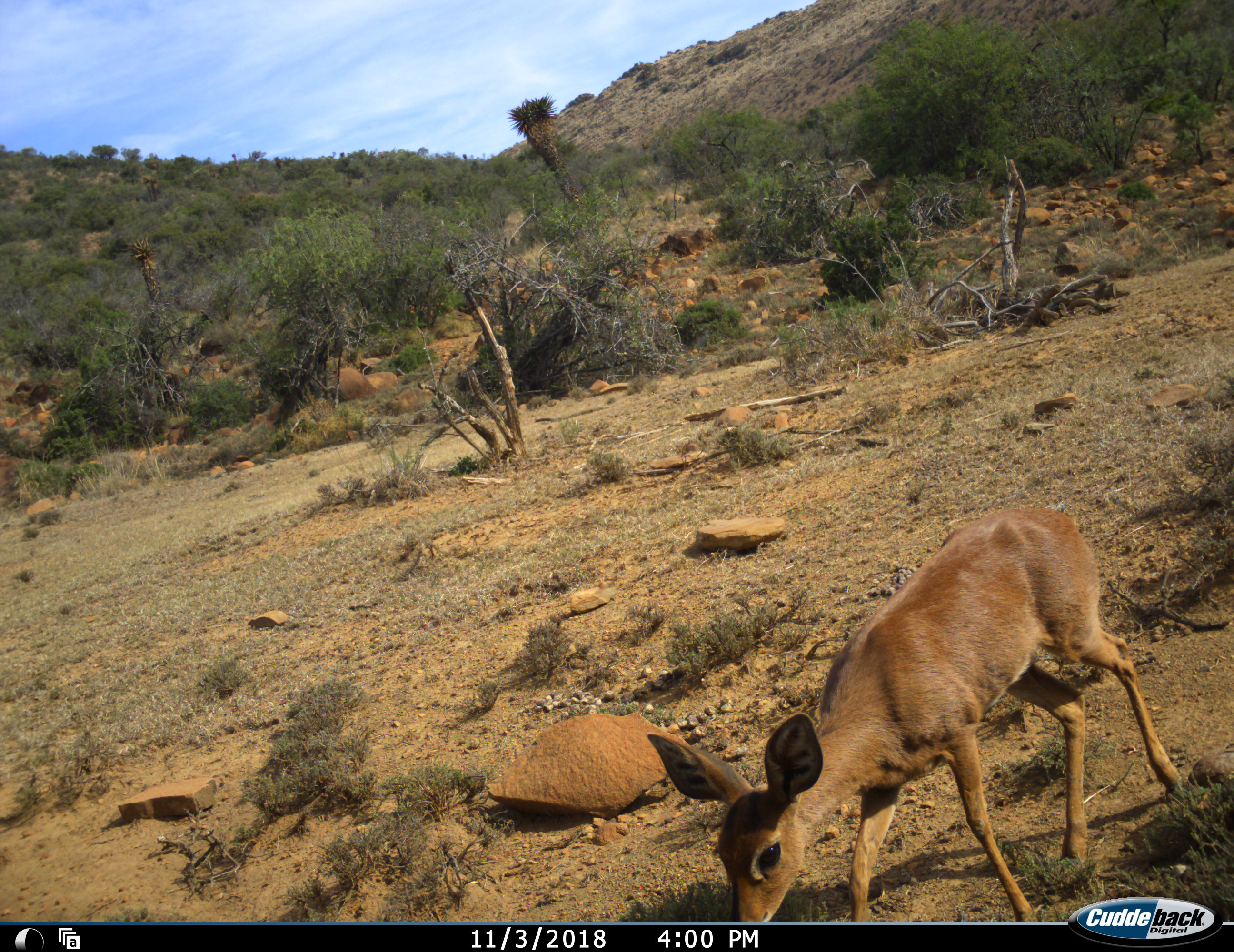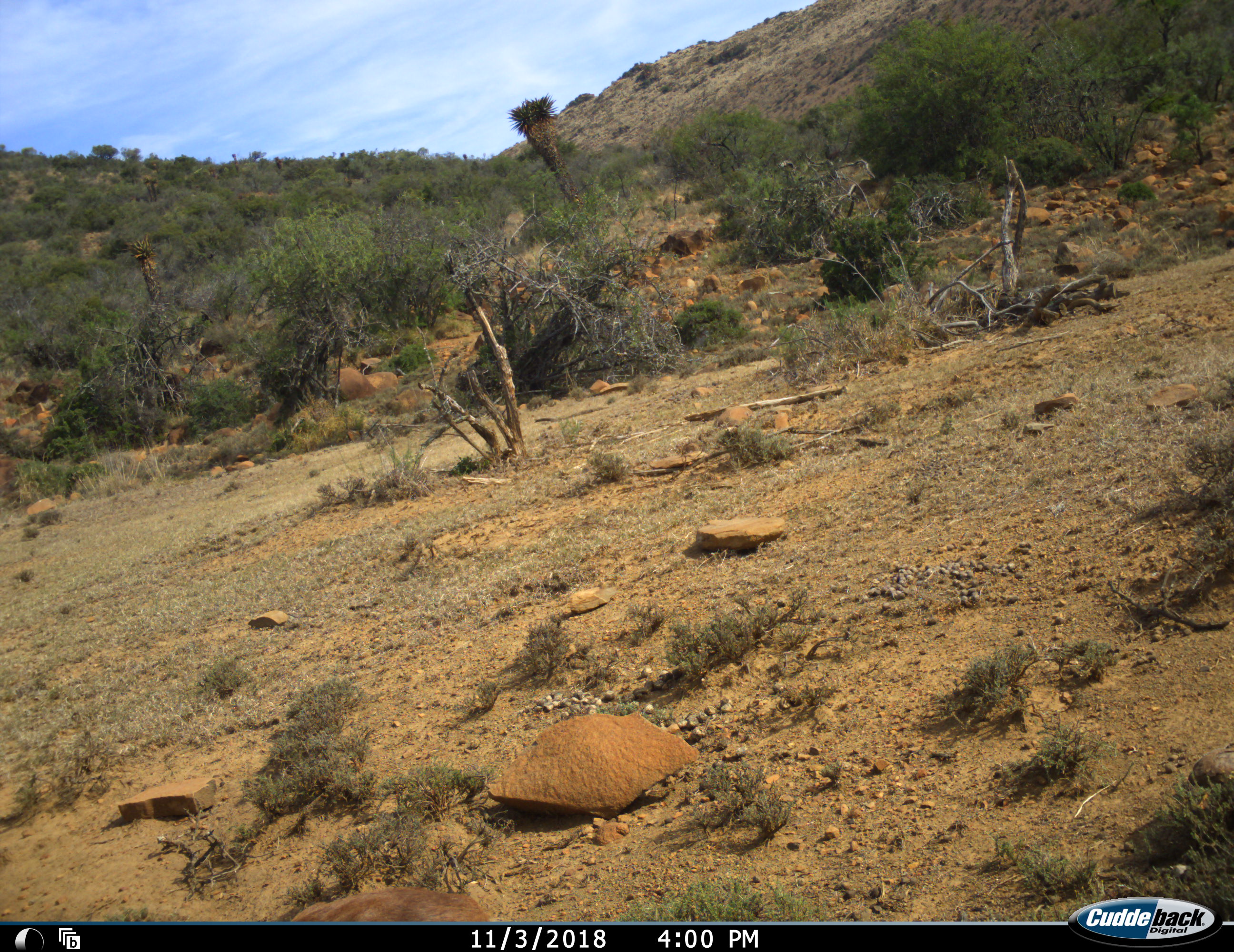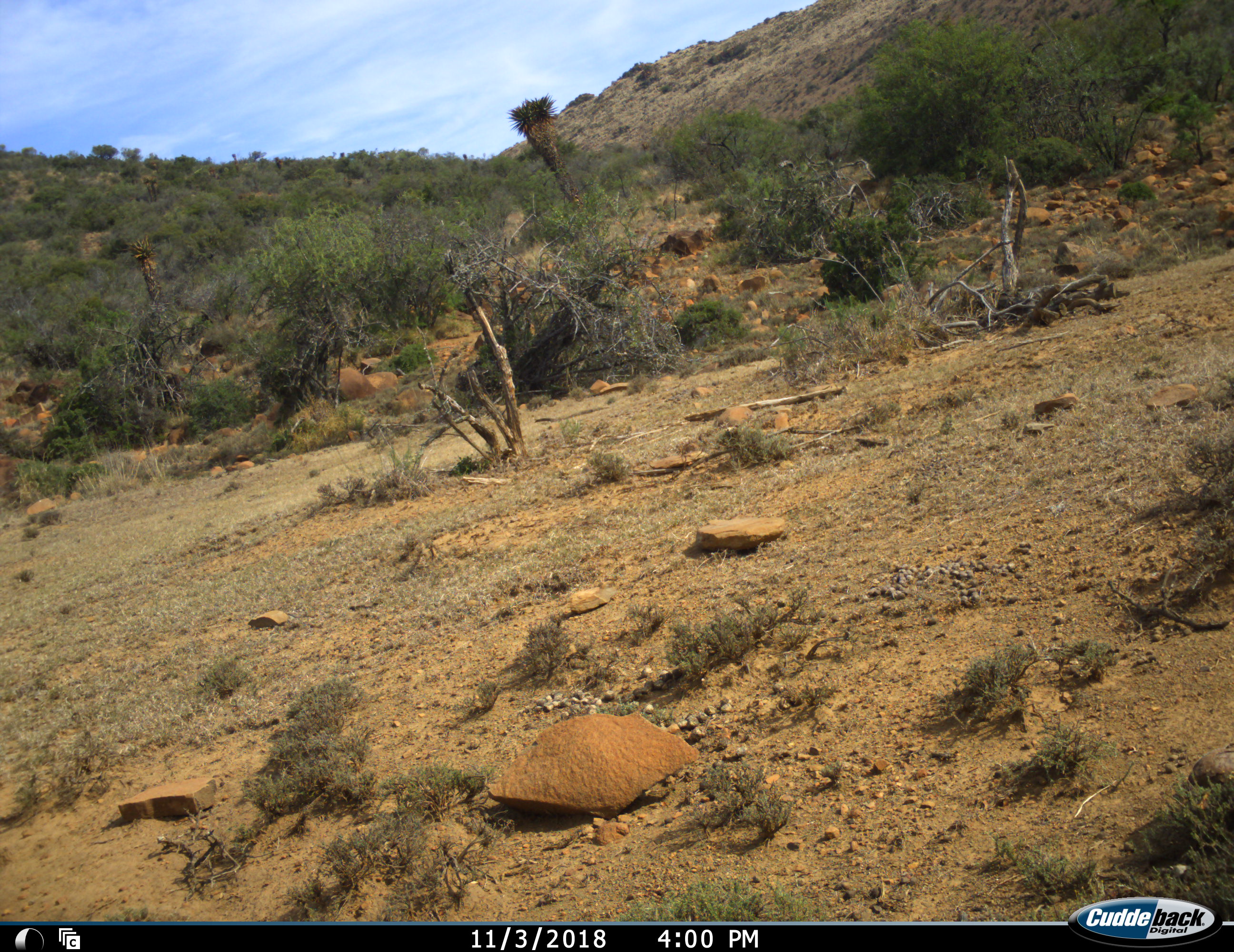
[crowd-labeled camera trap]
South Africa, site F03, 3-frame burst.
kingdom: Animalia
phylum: Chordata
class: Mammalia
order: Artiodactyla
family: Bovidae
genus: Raphicerus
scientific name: Raphicerus campestris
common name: steenbok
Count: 1.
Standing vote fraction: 0%.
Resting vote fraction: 0%.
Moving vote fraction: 100%.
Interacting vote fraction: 0%.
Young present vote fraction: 0%.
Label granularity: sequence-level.